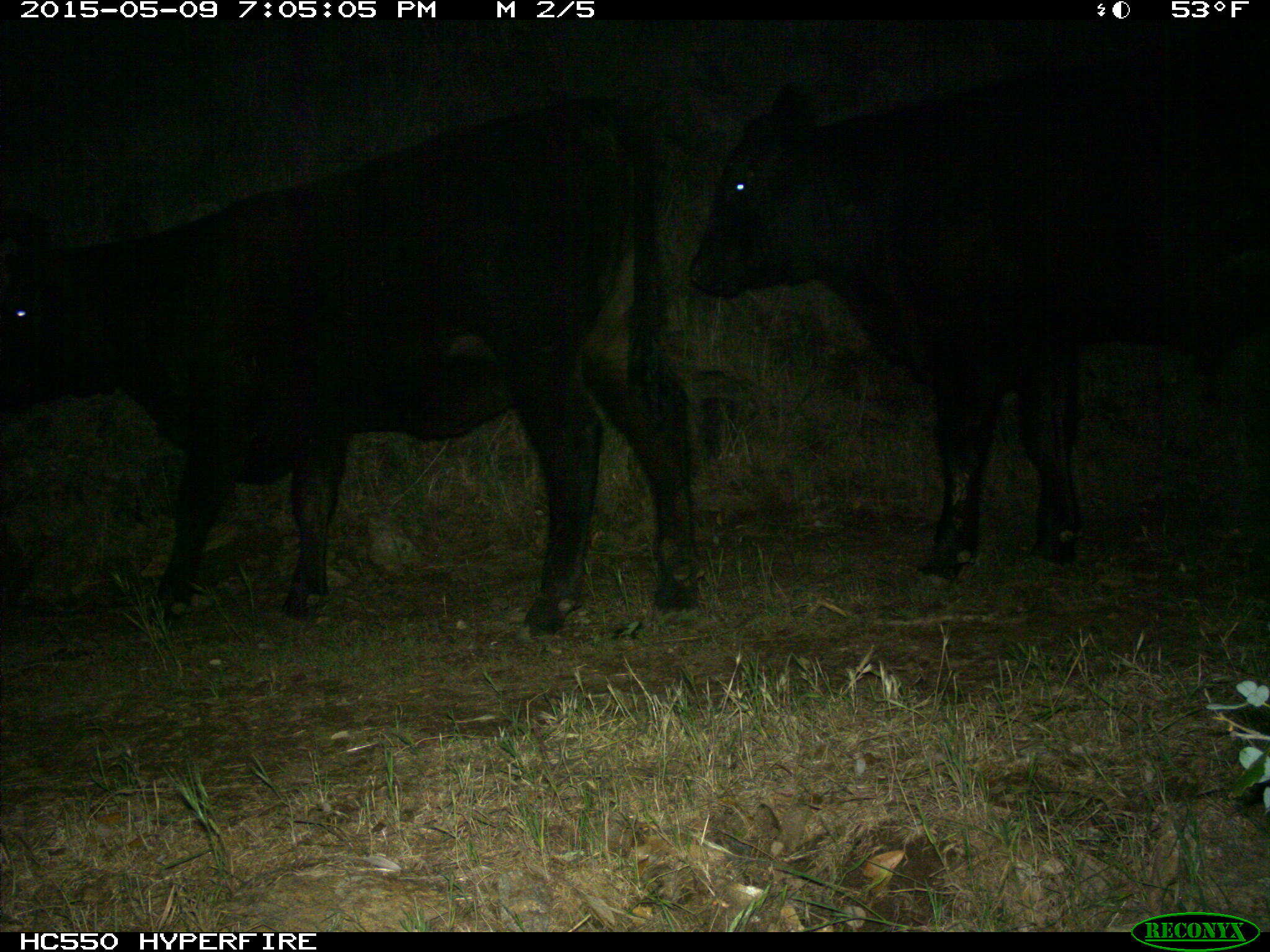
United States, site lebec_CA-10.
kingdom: Animalia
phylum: Chordata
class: Mammalia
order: Artiodactyla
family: Bovidae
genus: Bos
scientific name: Bos taurus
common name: domestic cow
Bos taurus (domestic cow).